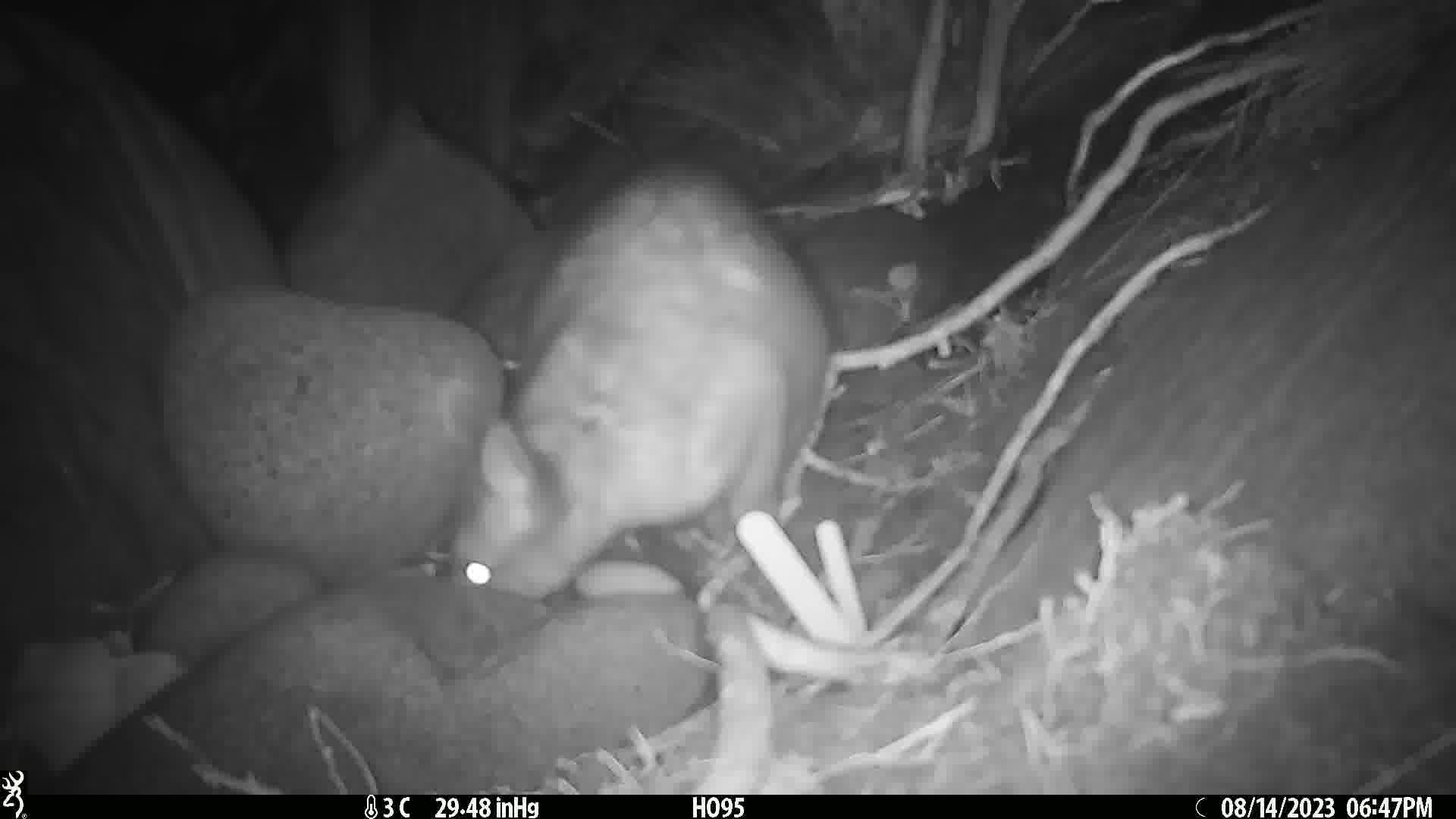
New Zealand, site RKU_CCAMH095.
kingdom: Animalia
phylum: Chordata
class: Mammalia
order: Diprotodontia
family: Phalangeridae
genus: Trichosurus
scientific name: Trichosurus vulpecula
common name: common brushtail possum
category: possum